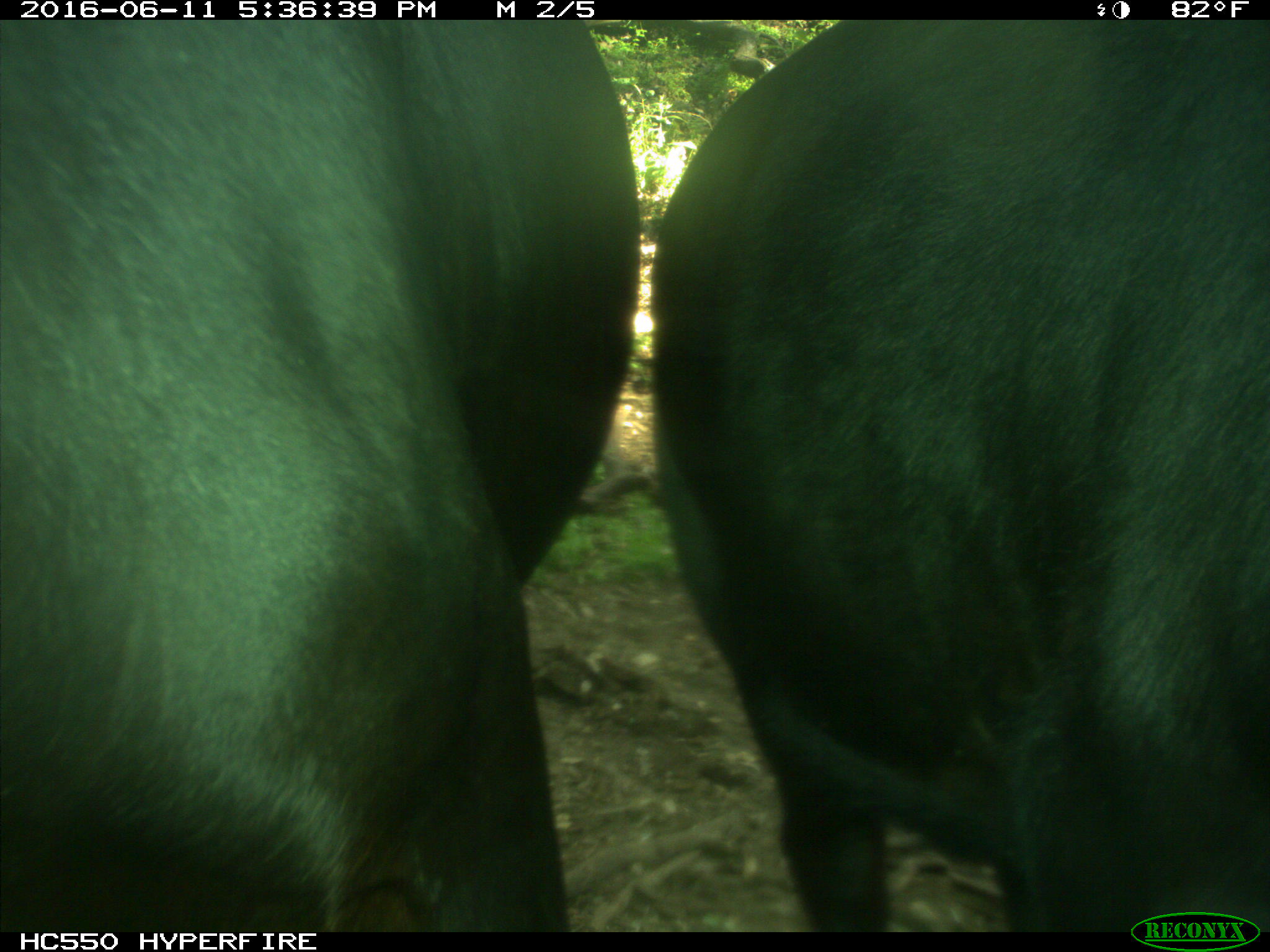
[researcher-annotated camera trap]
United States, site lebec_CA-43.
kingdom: Animalia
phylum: Chordata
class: Mammalia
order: Artiodactyla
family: Bovidae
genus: Bos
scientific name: Bos taurus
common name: domestic cow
Bos taurus (domestic cow).